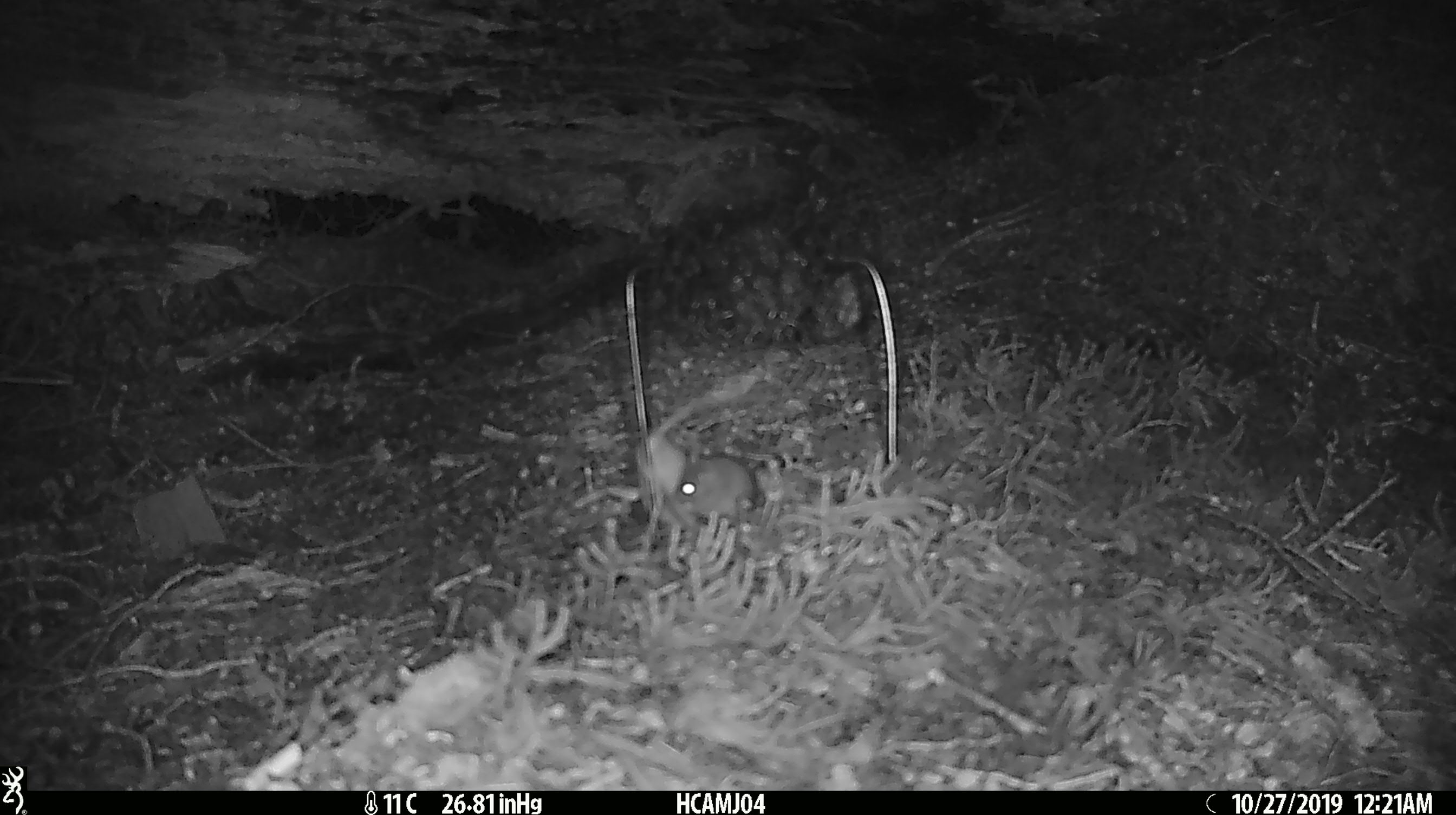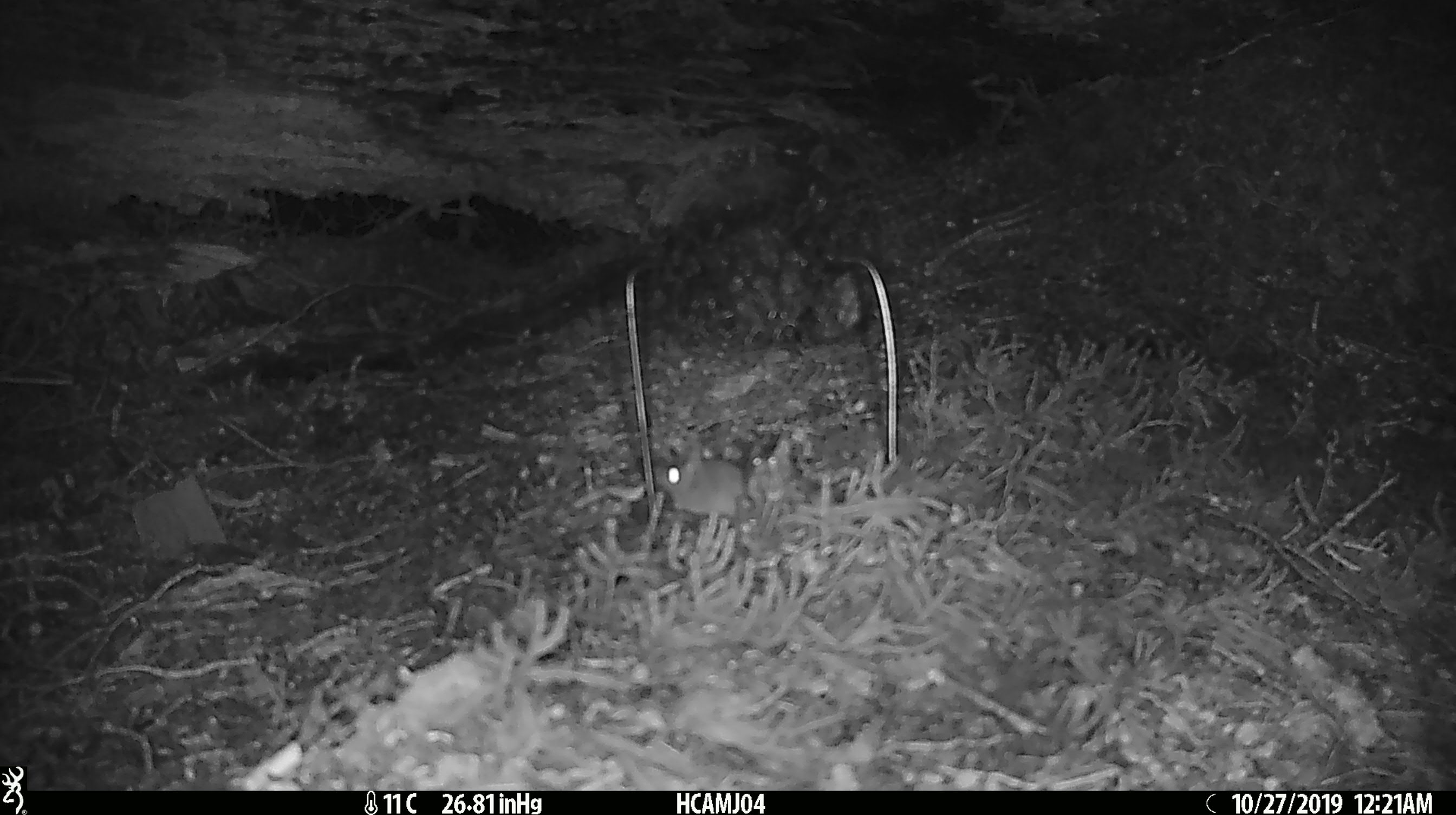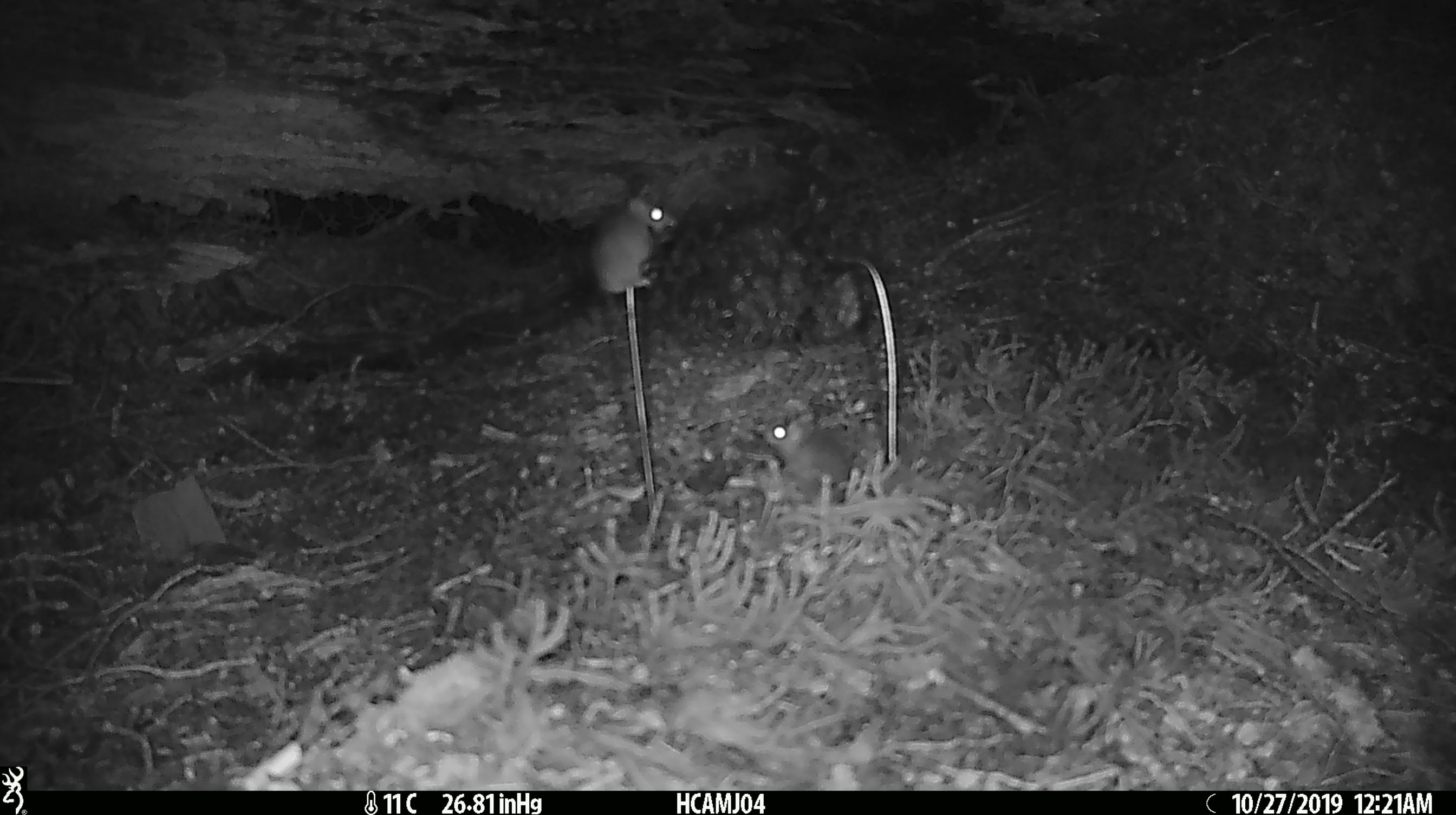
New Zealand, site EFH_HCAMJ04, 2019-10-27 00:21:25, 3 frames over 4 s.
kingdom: Animalia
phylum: Chordata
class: Mammalia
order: Rodentia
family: Muridae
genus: Mus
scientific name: Mus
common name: mouse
Mouse (Mus).